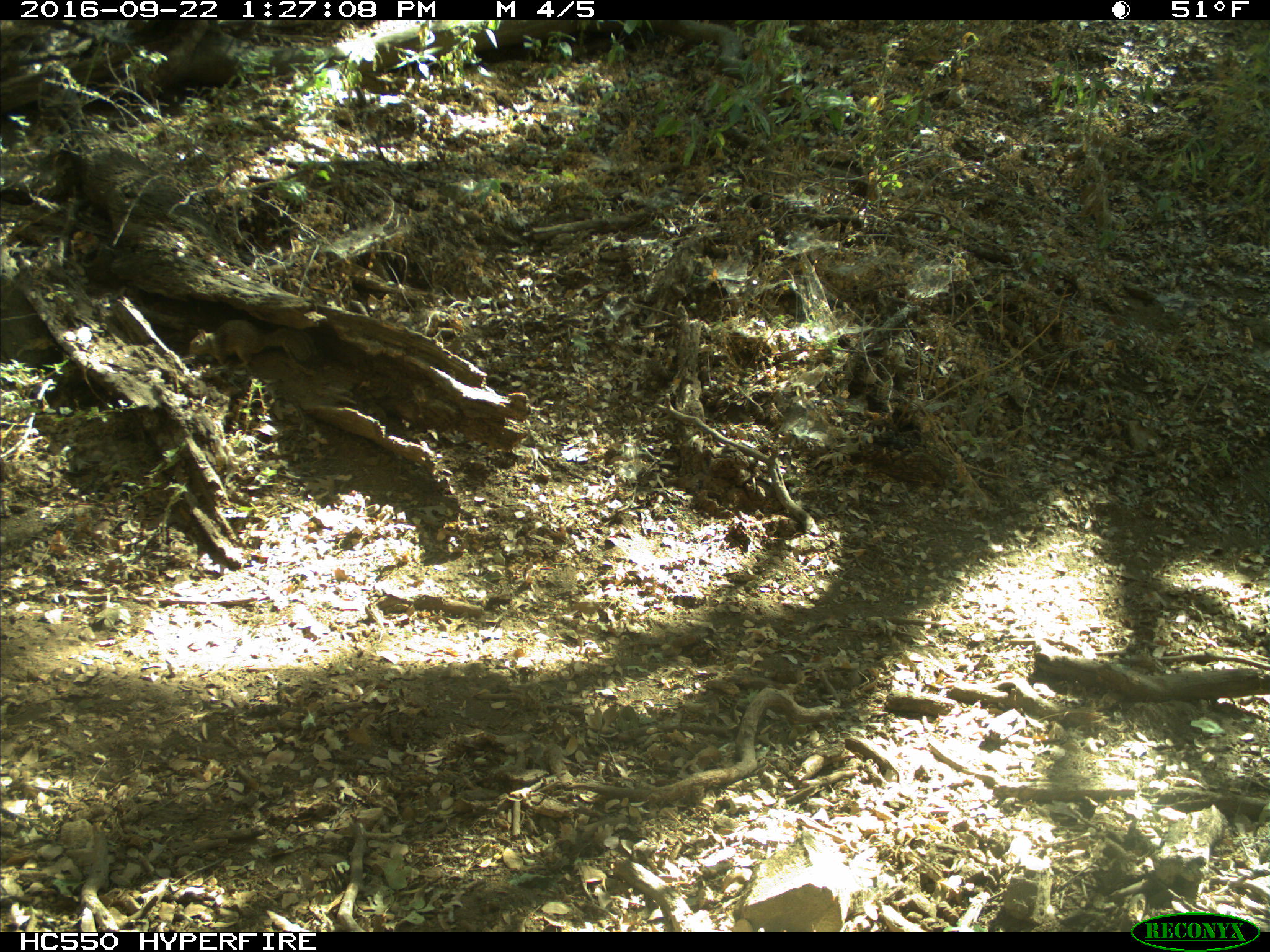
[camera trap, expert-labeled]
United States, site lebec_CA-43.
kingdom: Animalia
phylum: Chordata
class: Mammalia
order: Rodentia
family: Sciuridae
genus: Otospermophilus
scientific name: Otospermophilus beecheyi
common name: california ground squirrel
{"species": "Otospermophilus beecheyi (california ground squirrel)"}